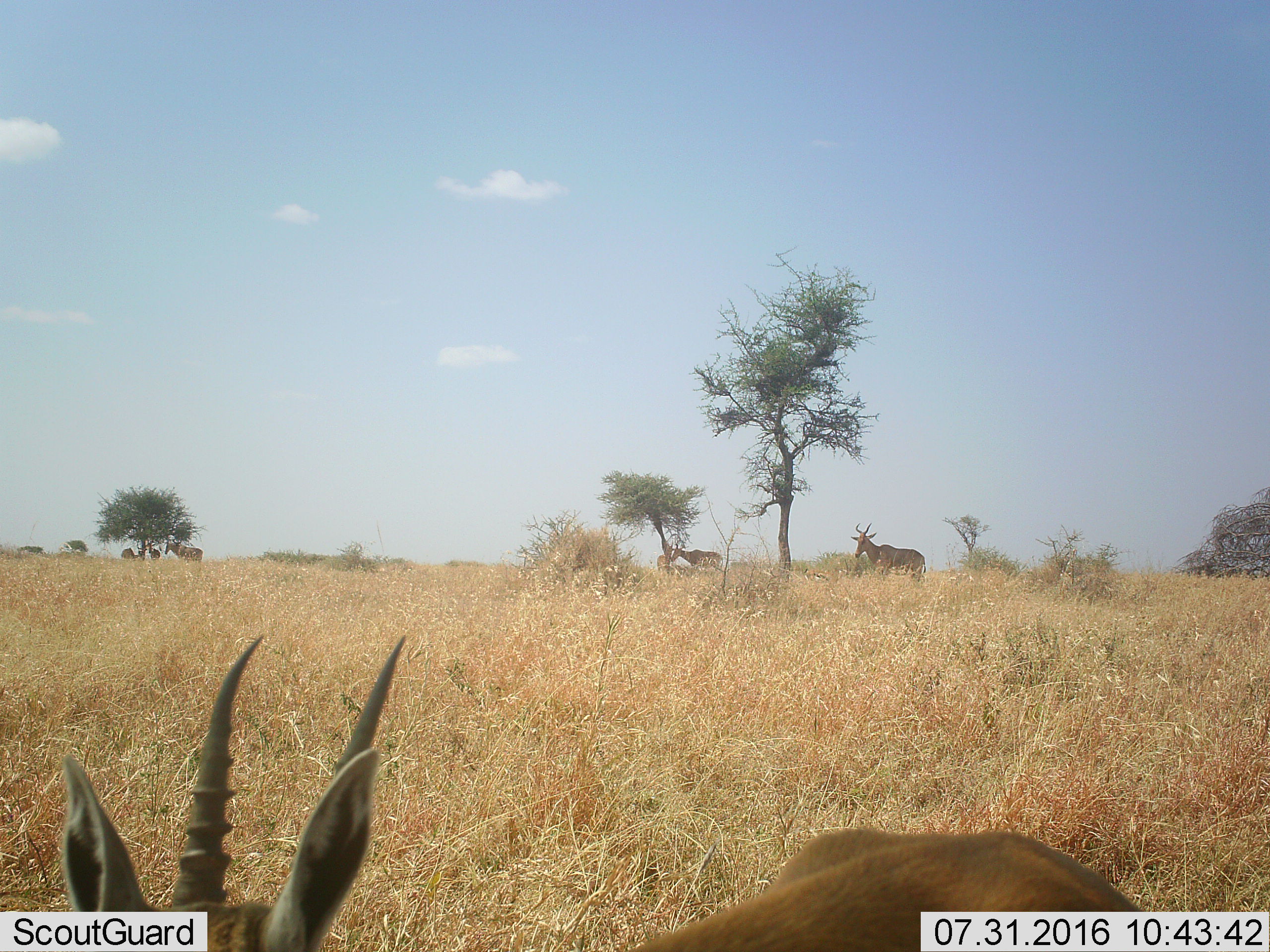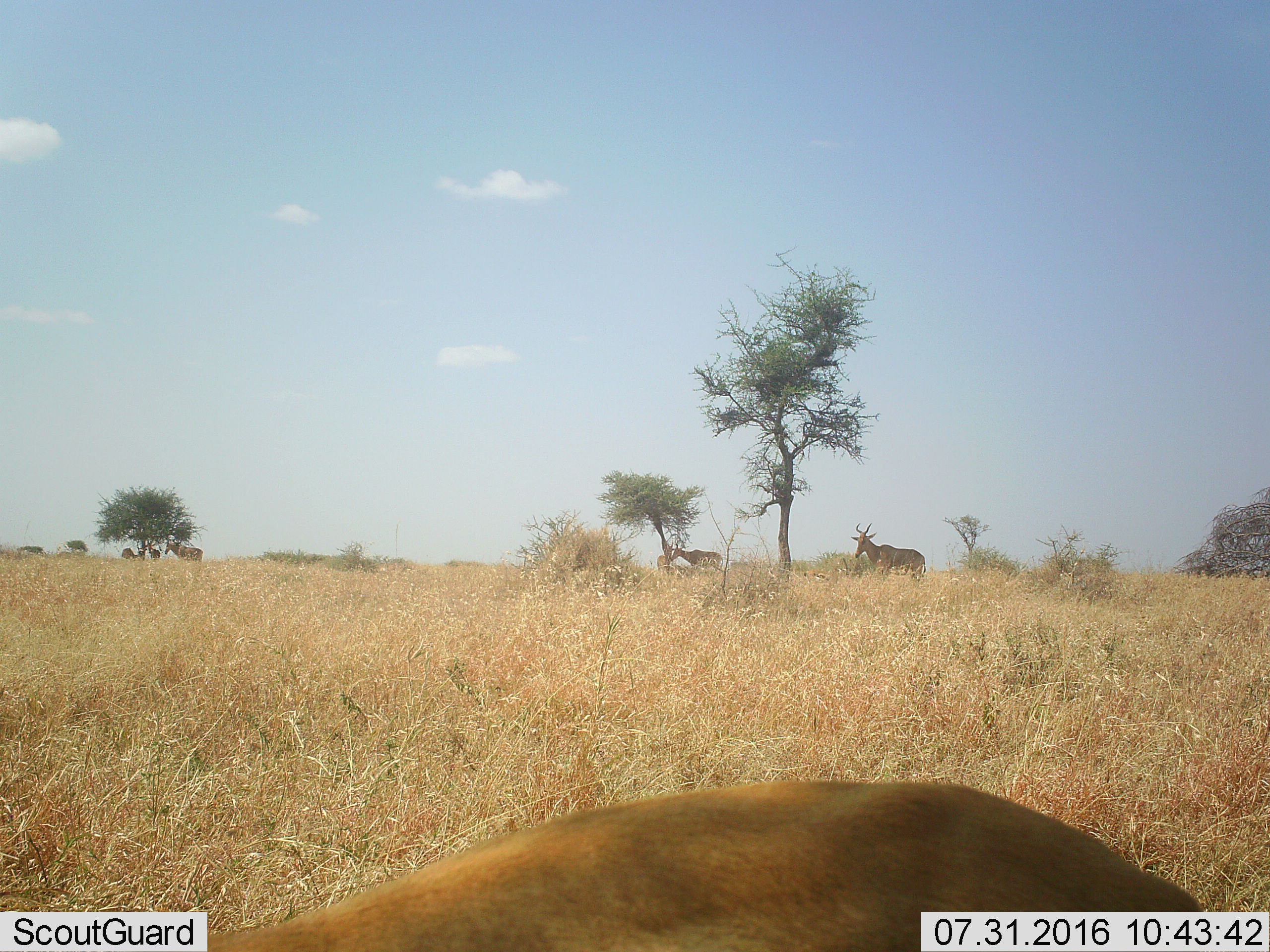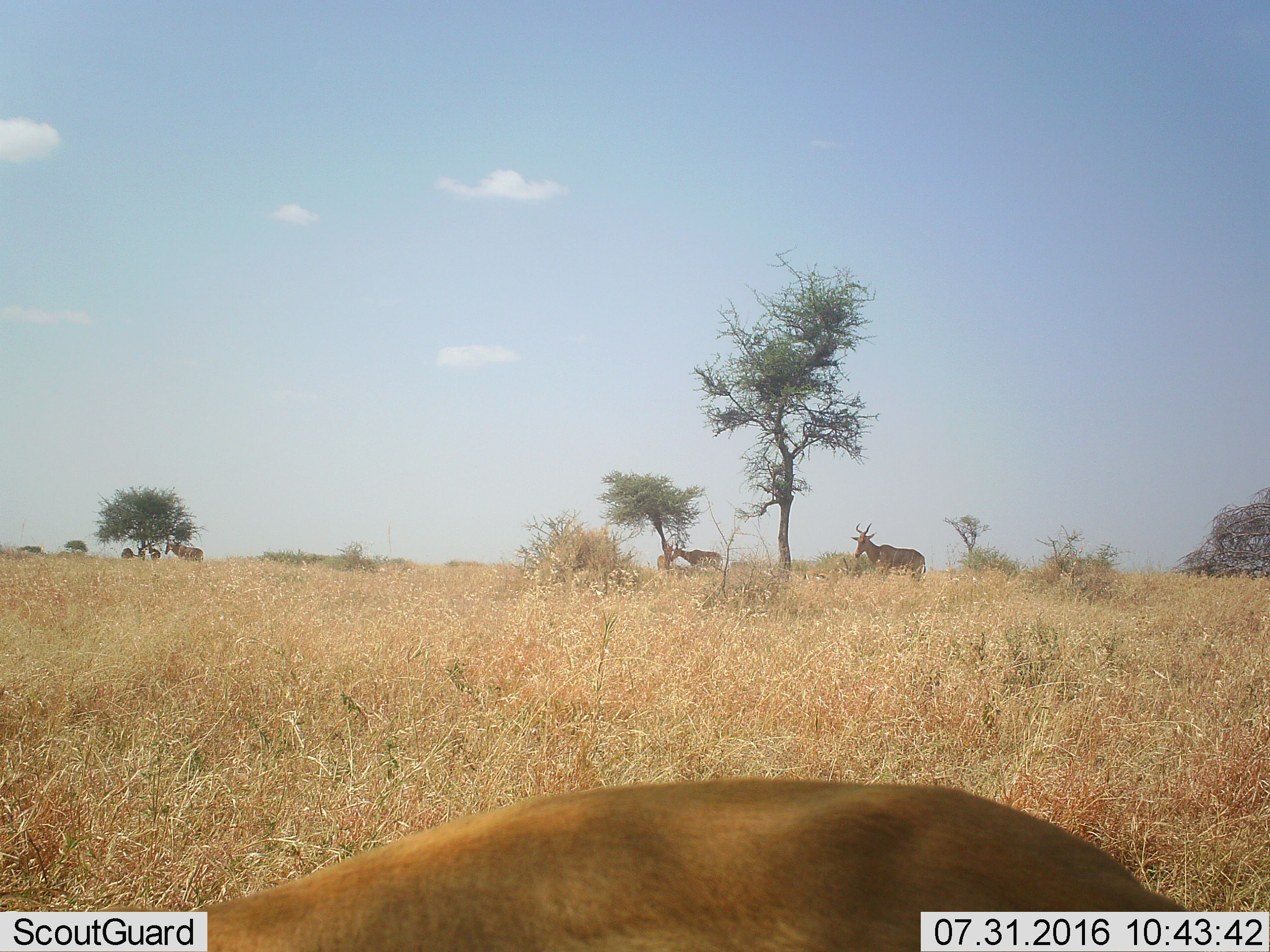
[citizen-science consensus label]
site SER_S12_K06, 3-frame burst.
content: unidentified animal